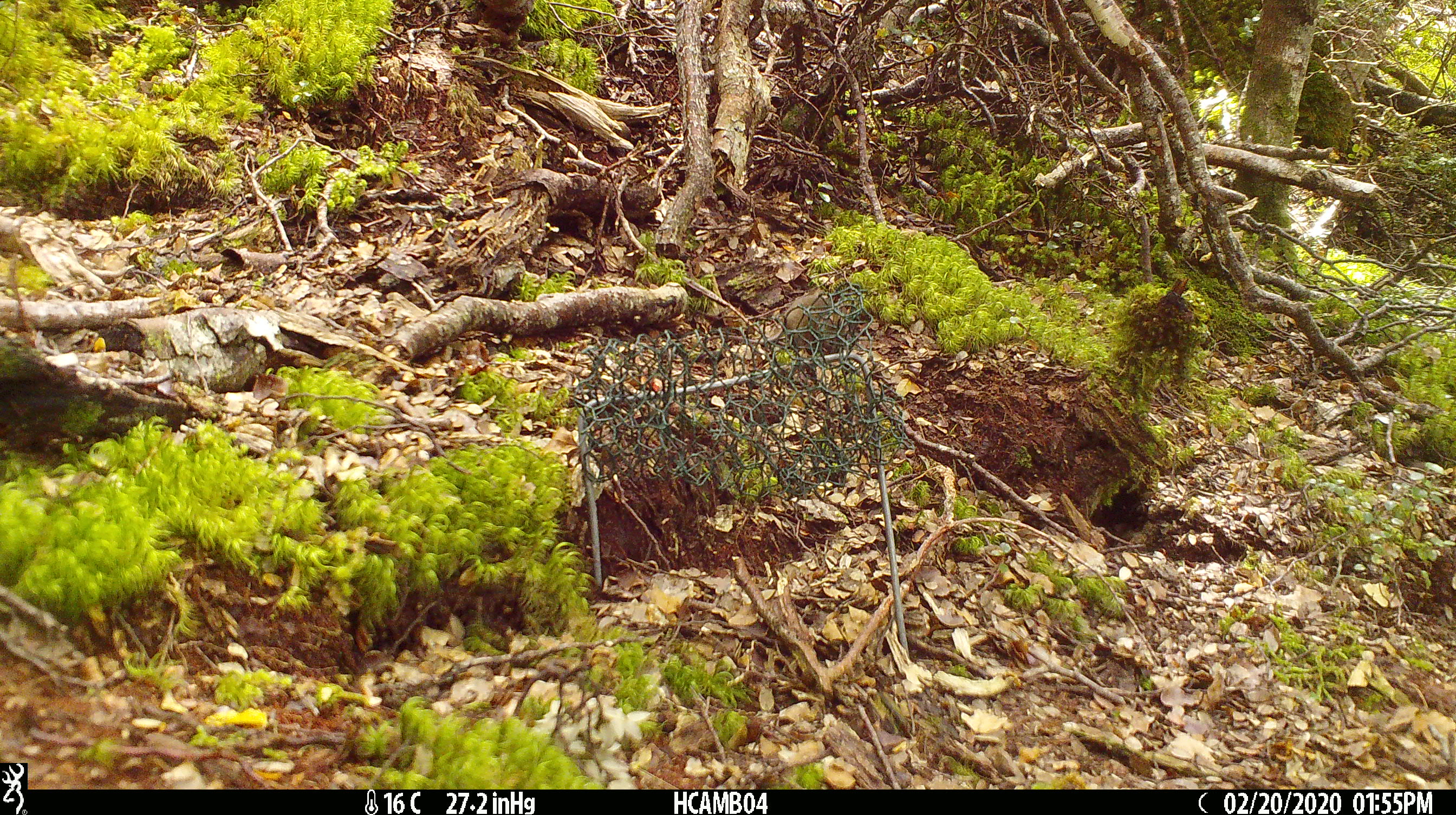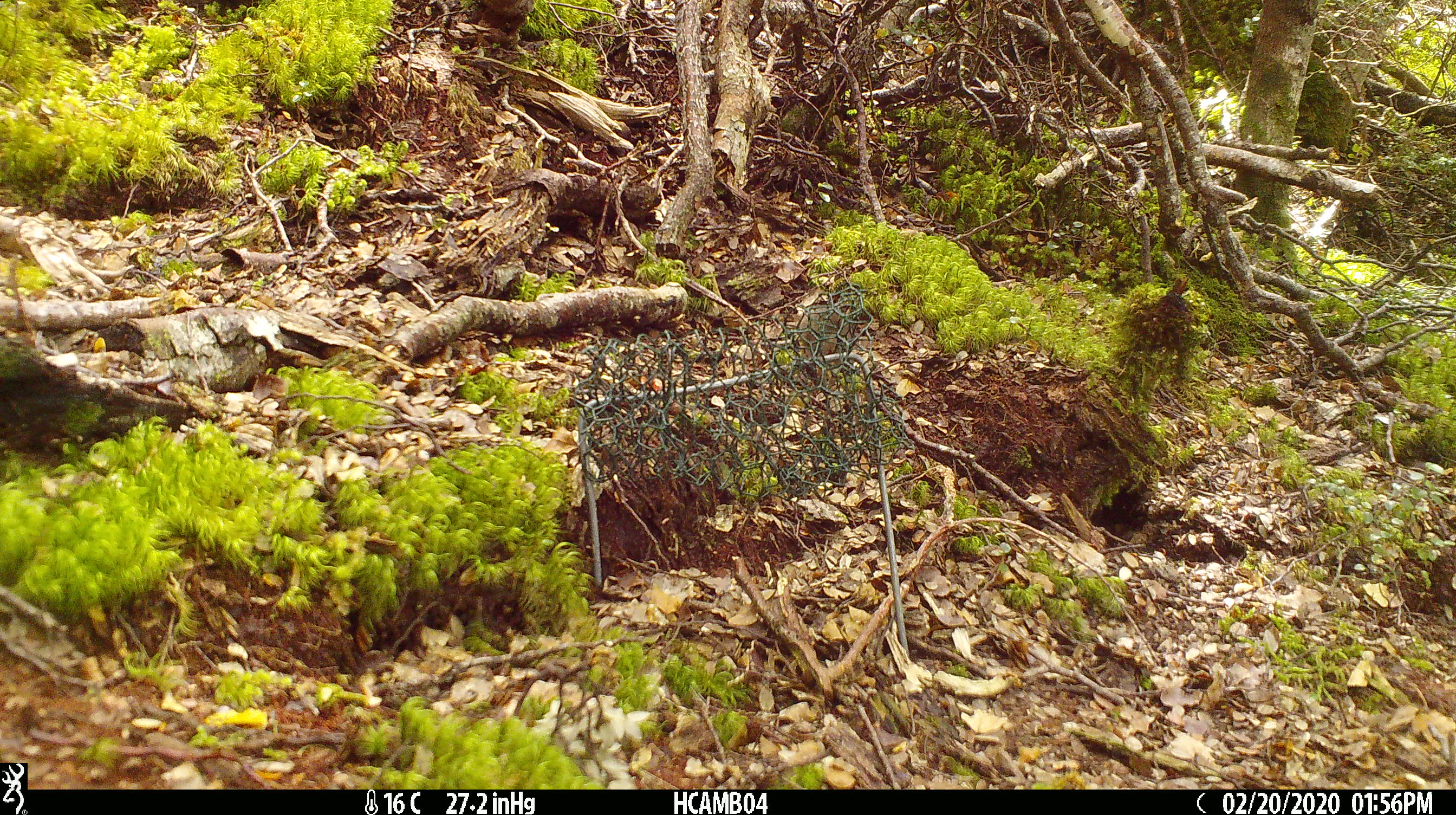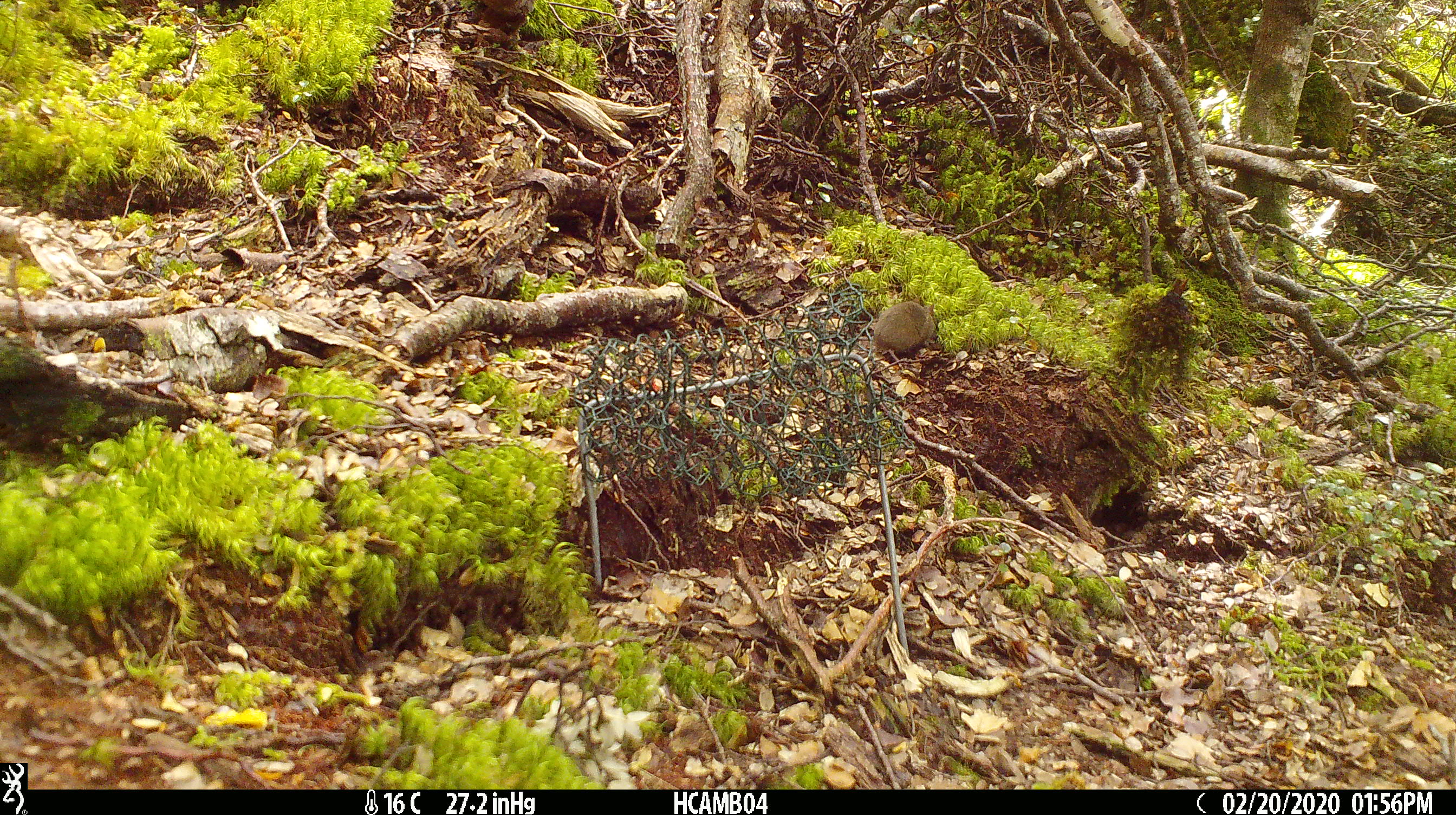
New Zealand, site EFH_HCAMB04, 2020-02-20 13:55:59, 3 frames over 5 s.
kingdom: Animalia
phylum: Chordata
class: Mammalia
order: Rodentia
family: Muridae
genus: Mus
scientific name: Mus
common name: mouse